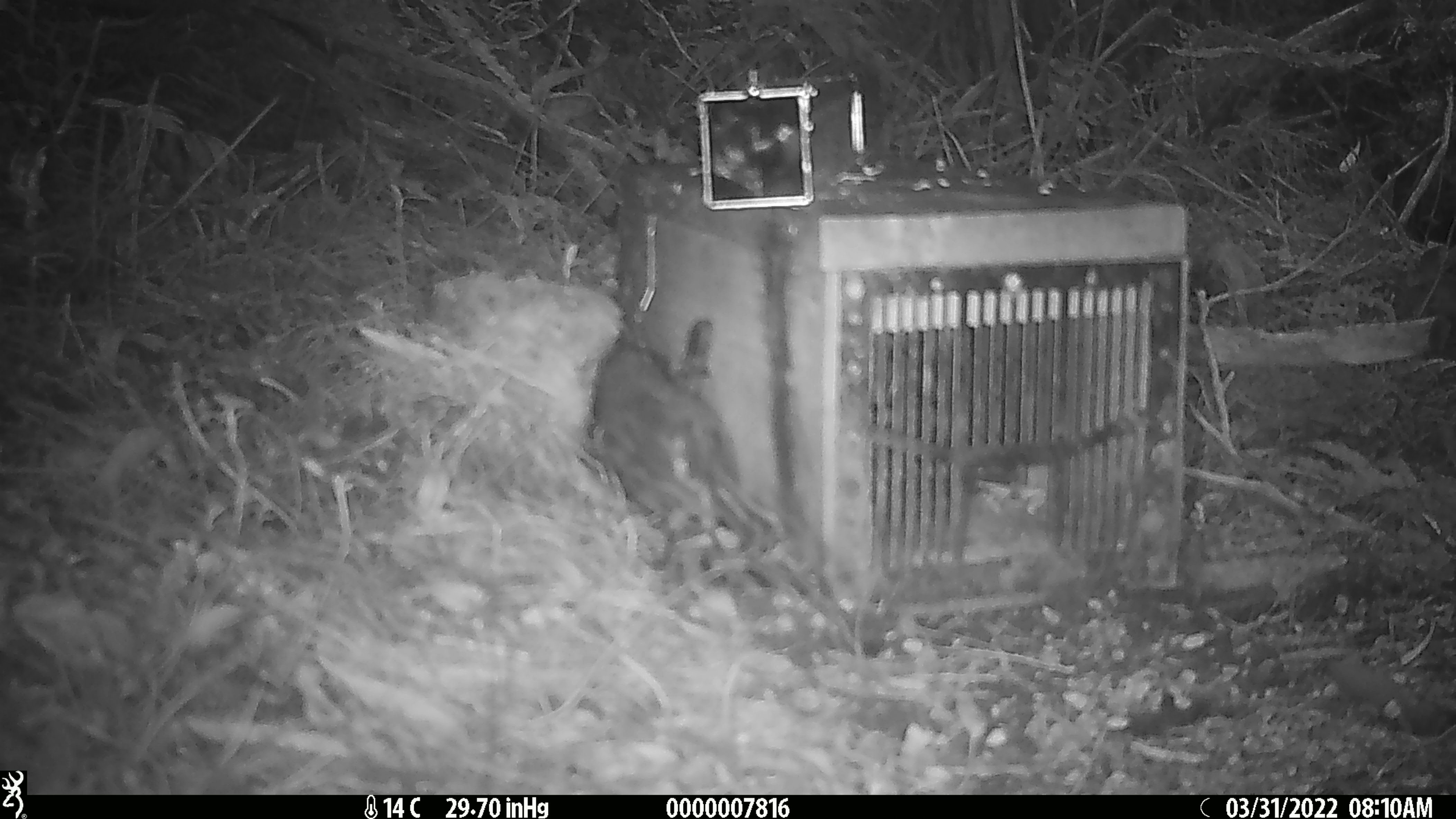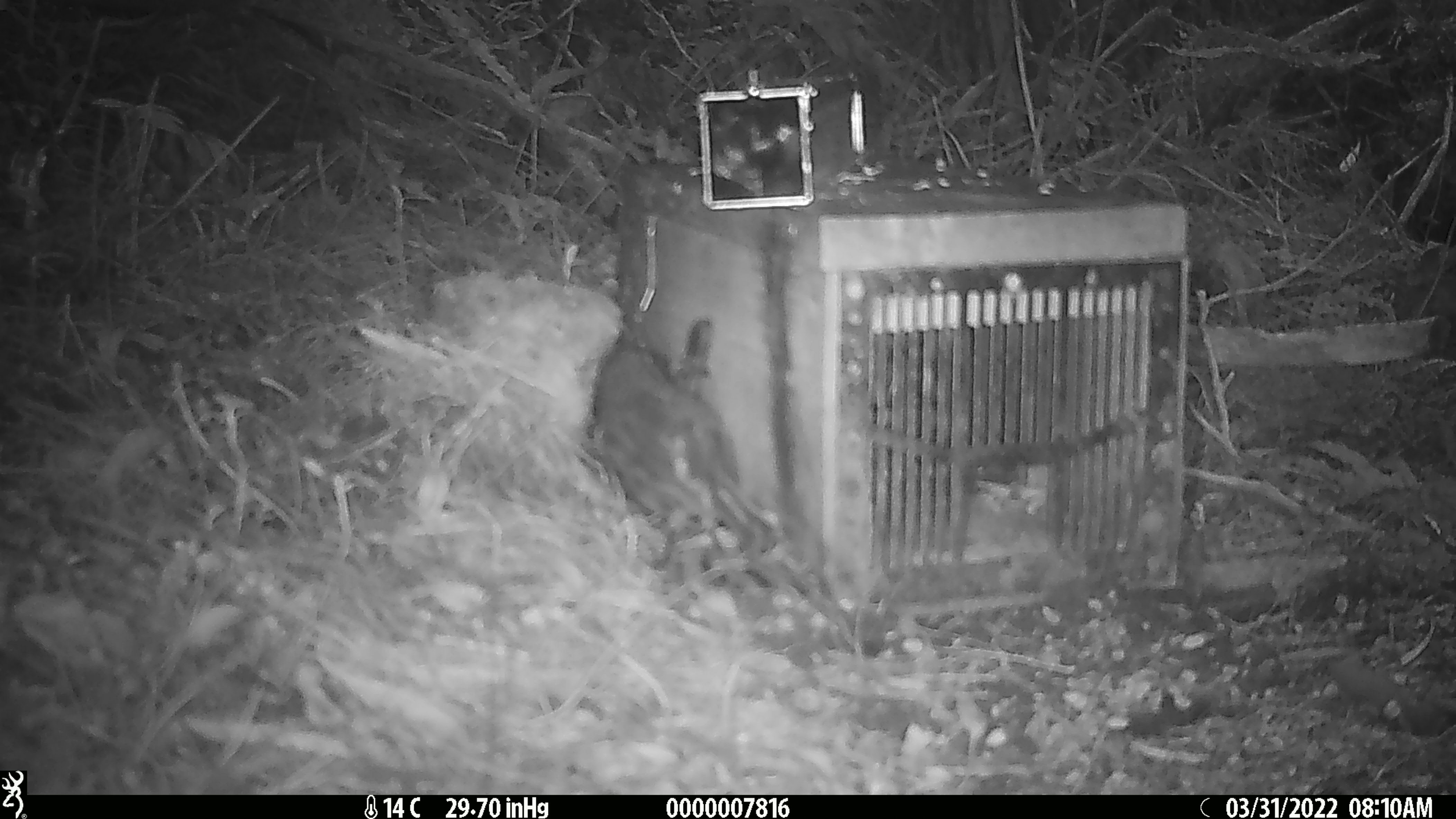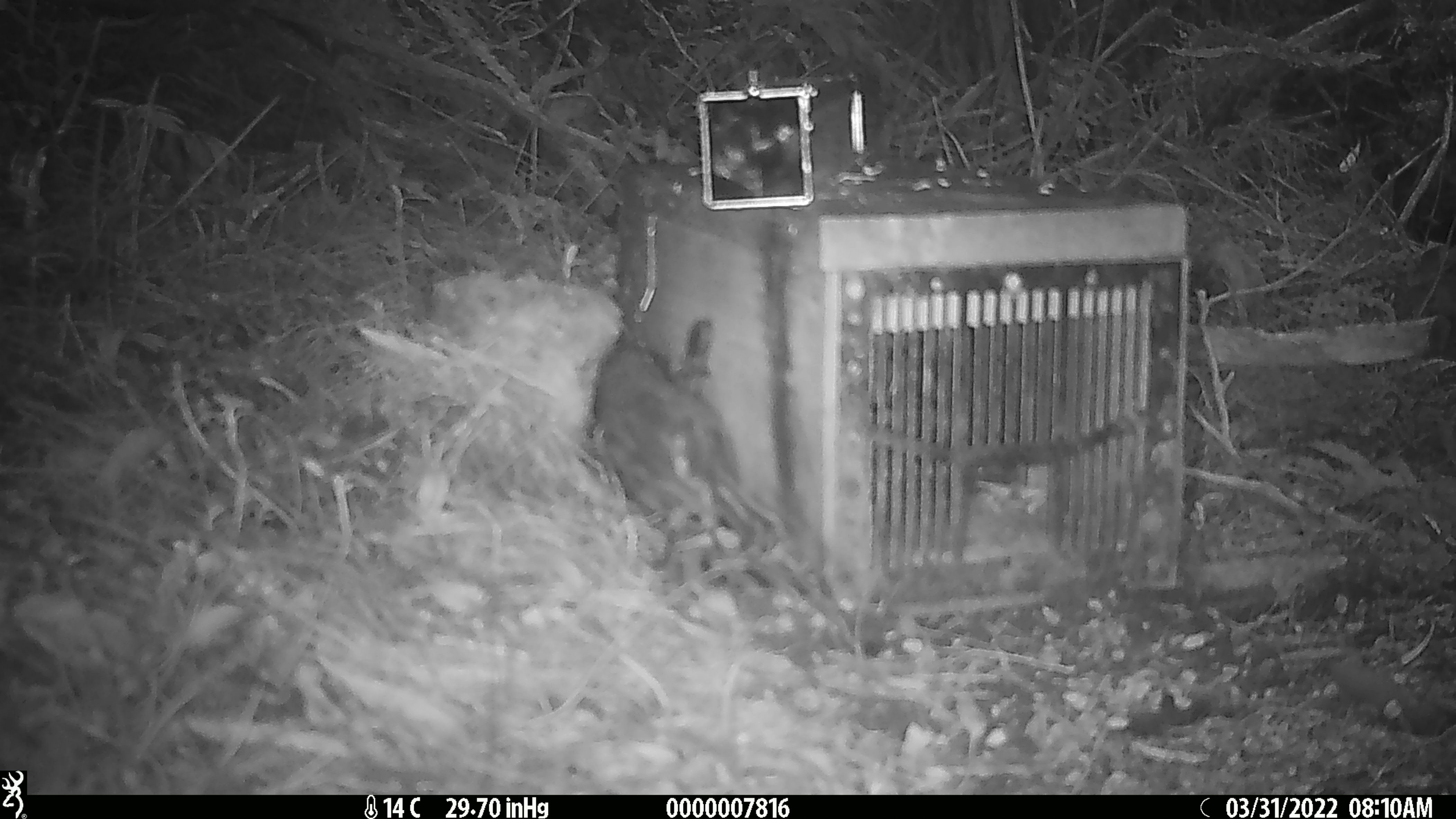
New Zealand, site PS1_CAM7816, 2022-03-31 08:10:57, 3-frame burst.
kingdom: Animalia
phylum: Chordata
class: Aves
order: Passeriformes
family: Petroicidae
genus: Petroica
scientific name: Petroica australis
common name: new zealand robin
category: robin